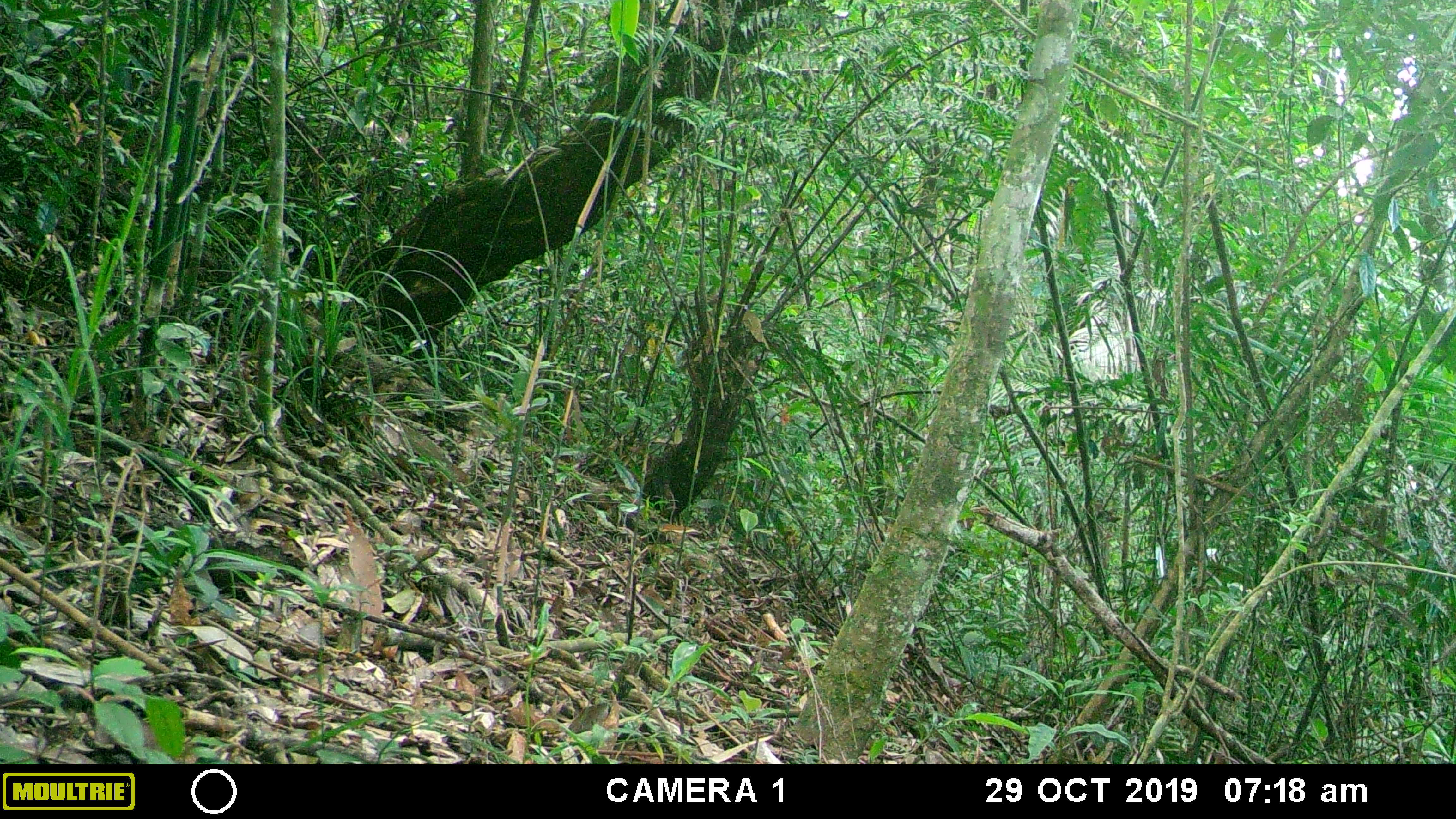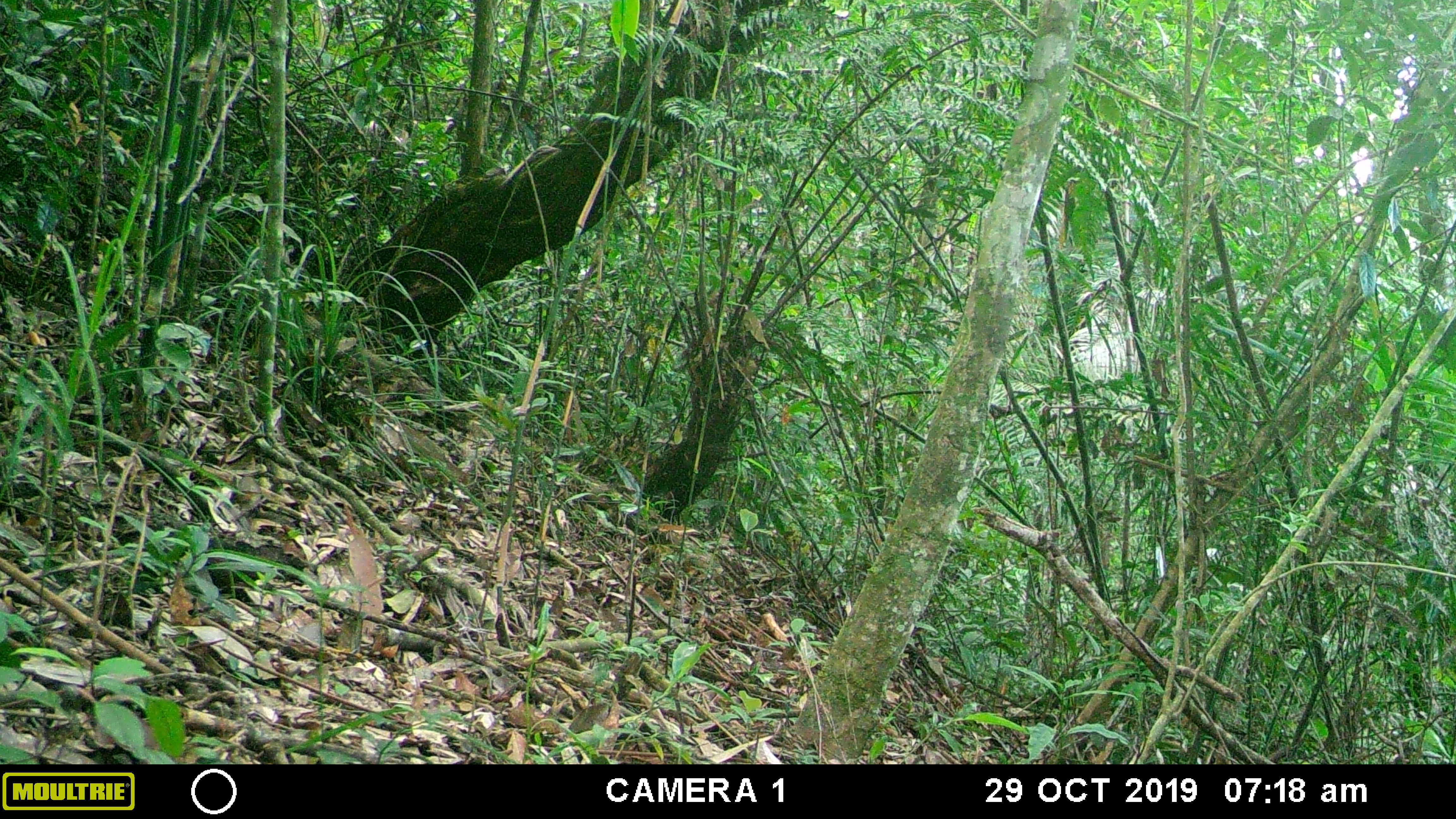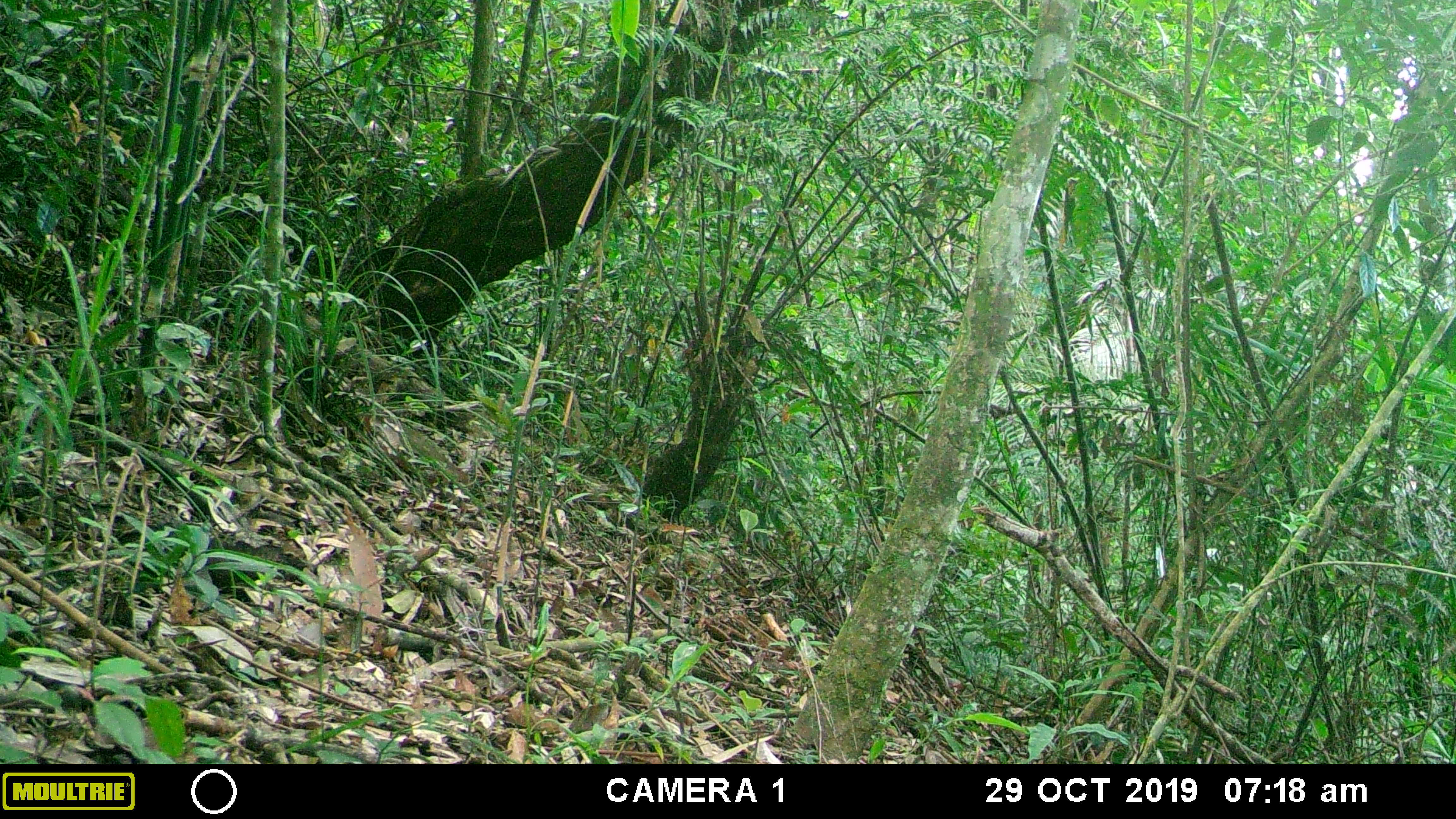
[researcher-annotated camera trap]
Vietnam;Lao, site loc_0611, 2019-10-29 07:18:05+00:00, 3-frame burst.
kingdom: Animalia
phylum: Chordata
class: Mammalia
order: Scandentia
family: Tupaiidae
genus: Tupaia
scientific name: Tupaia belangeri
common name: northern treeshrew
Northern treeshrew (Tupaia belangeri). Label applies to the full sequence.